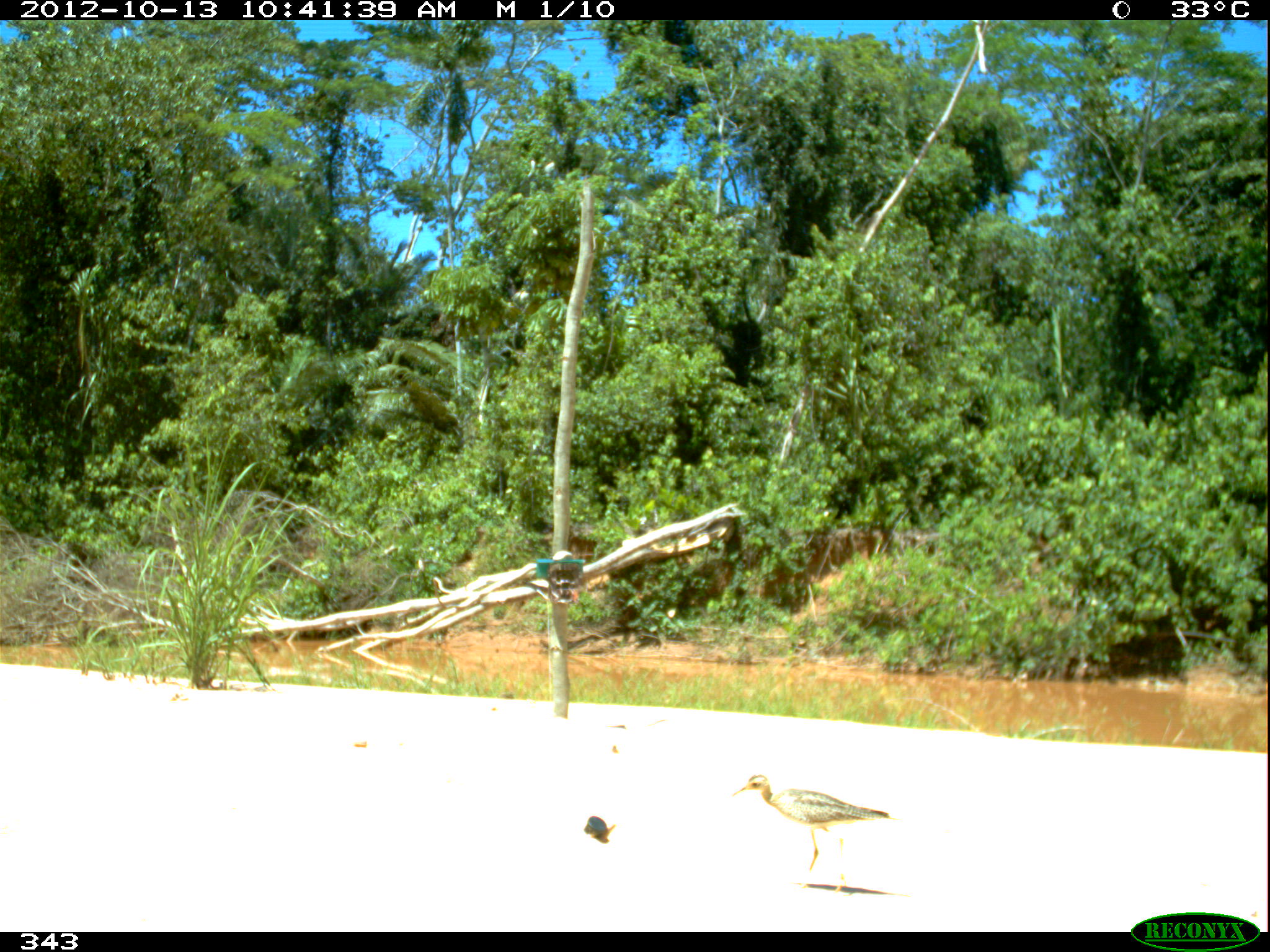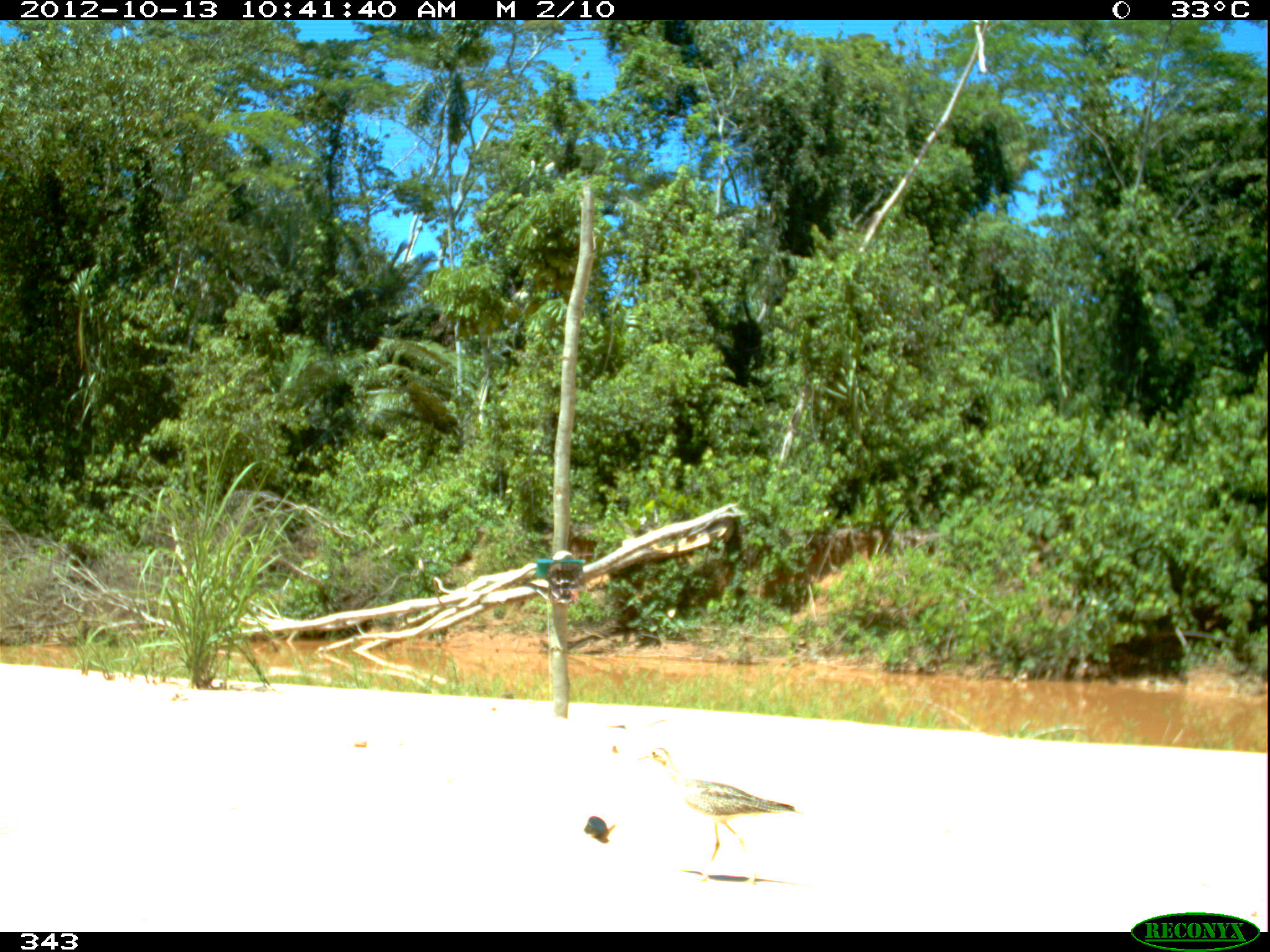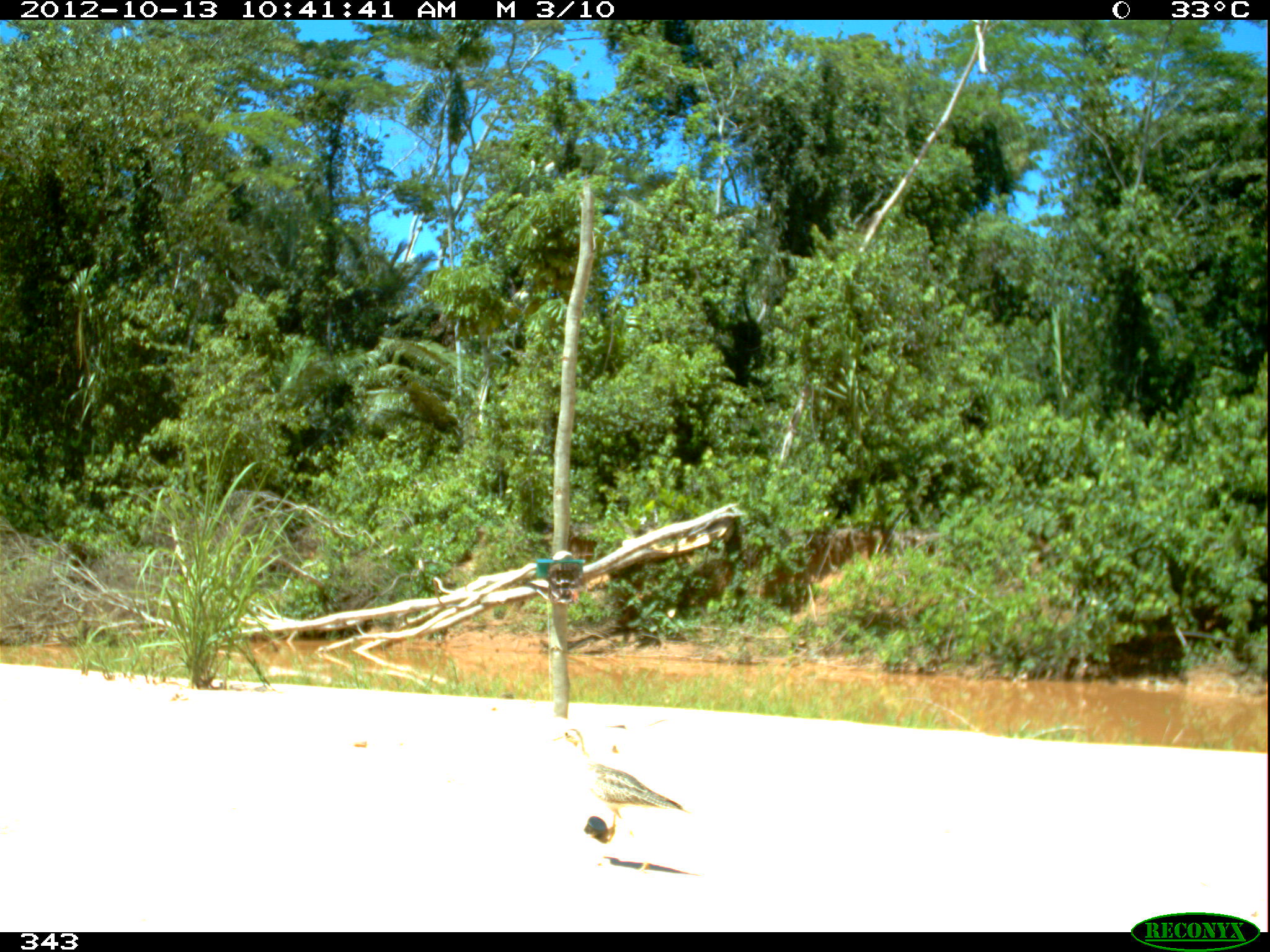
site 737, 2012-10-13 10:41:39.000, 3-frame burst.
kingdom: Animalia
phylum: Chordata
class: Aves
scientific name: Aves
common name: bird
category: unknown bird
Unknown bird (bird) (Aves).